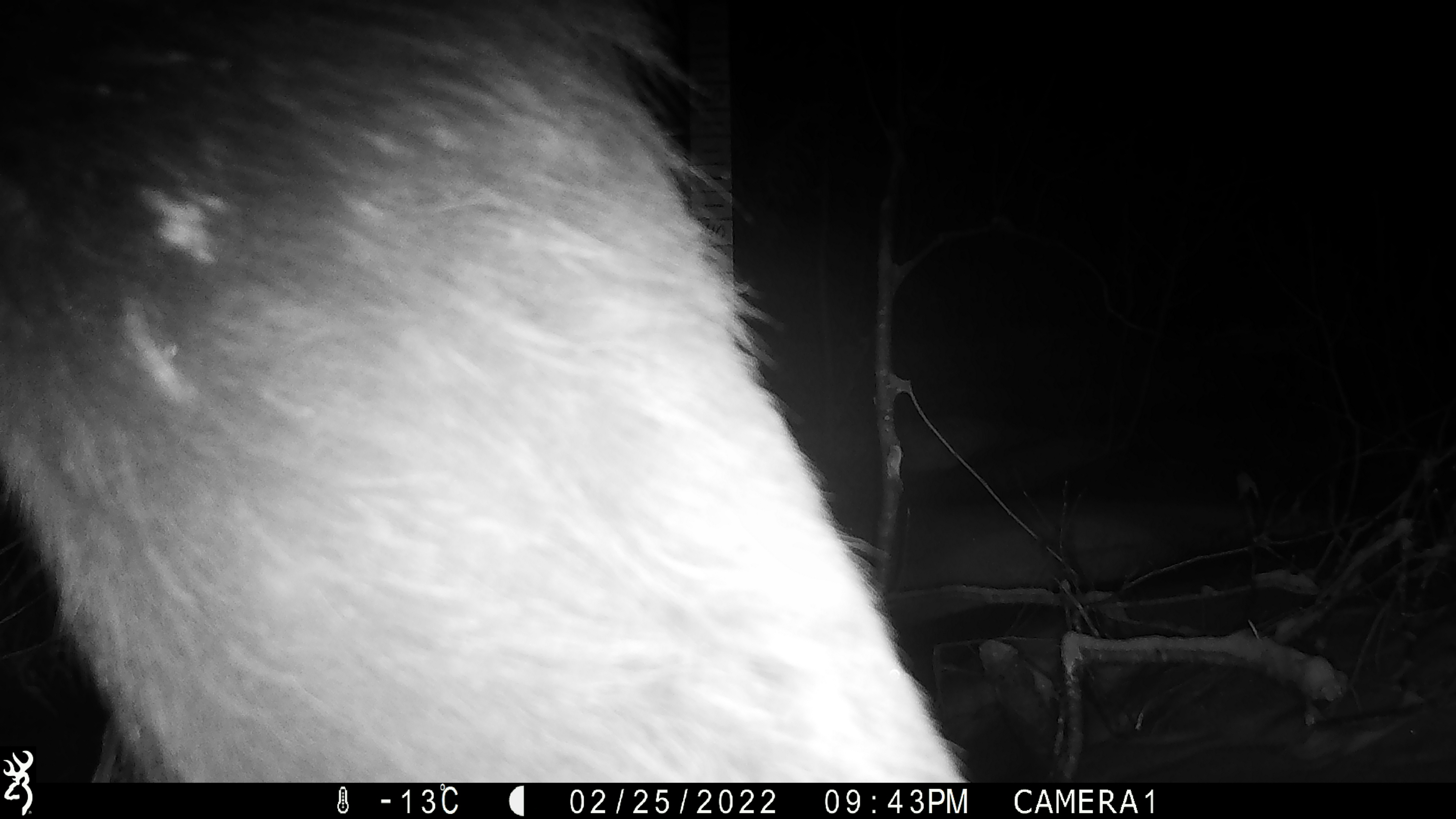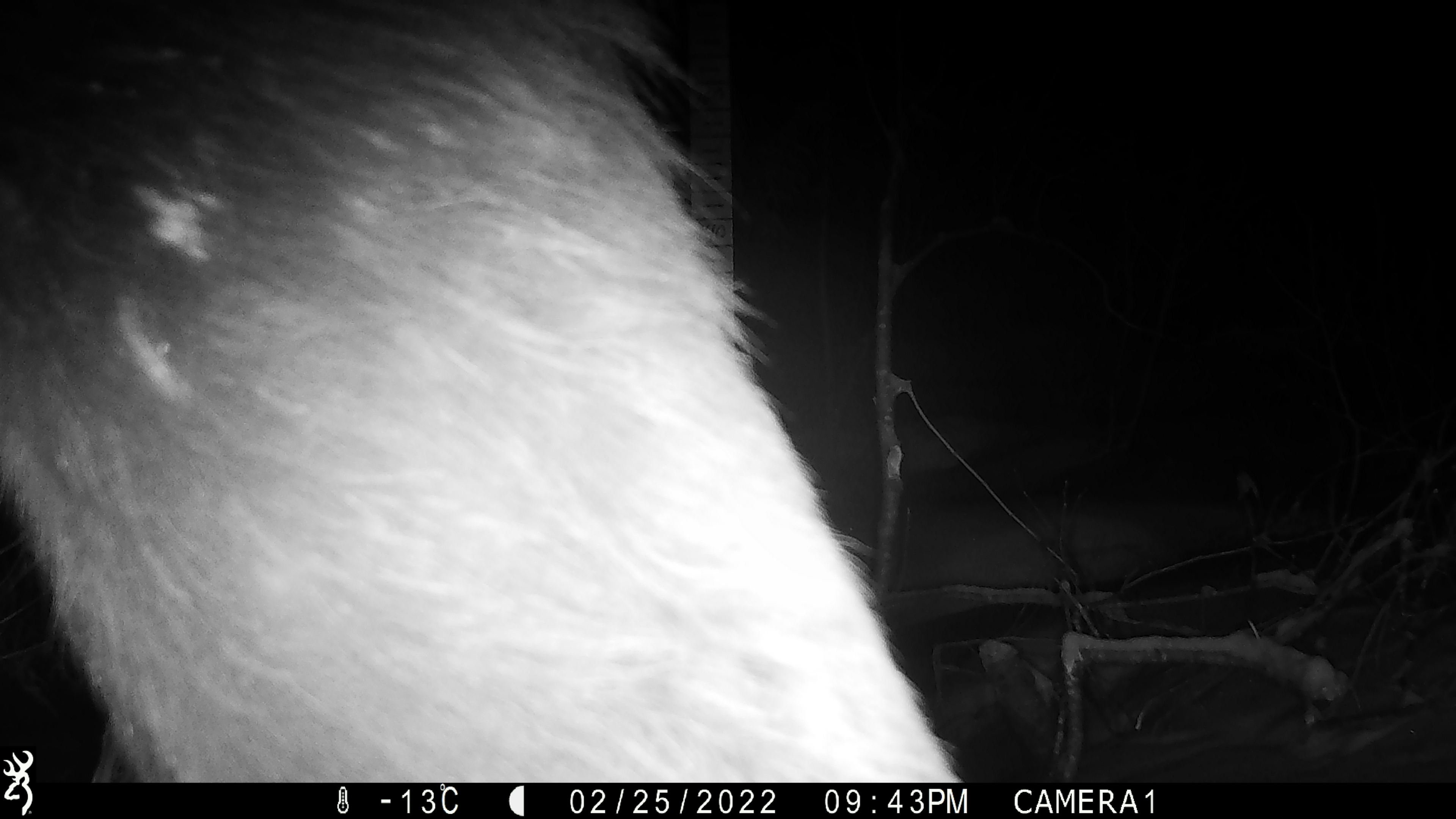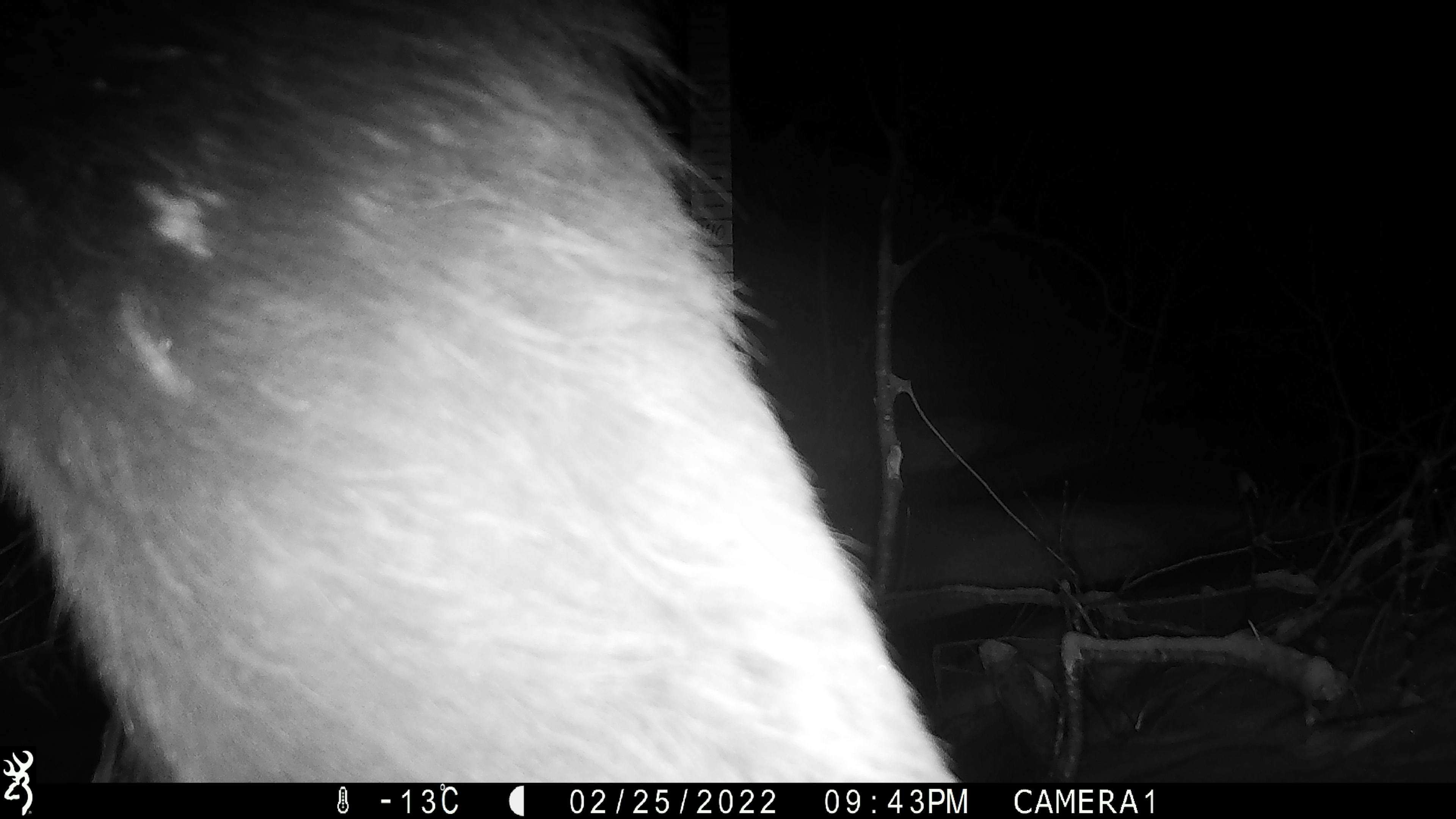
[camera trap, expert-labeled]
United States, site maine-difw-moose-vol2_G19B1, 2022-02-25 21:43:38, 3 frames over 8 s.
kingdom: Animalia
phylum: Chordata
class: Mammalia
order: Artiodactyla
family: Cervidae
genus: Alces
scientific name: Alces alces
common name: moose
Moose (Alces alces).